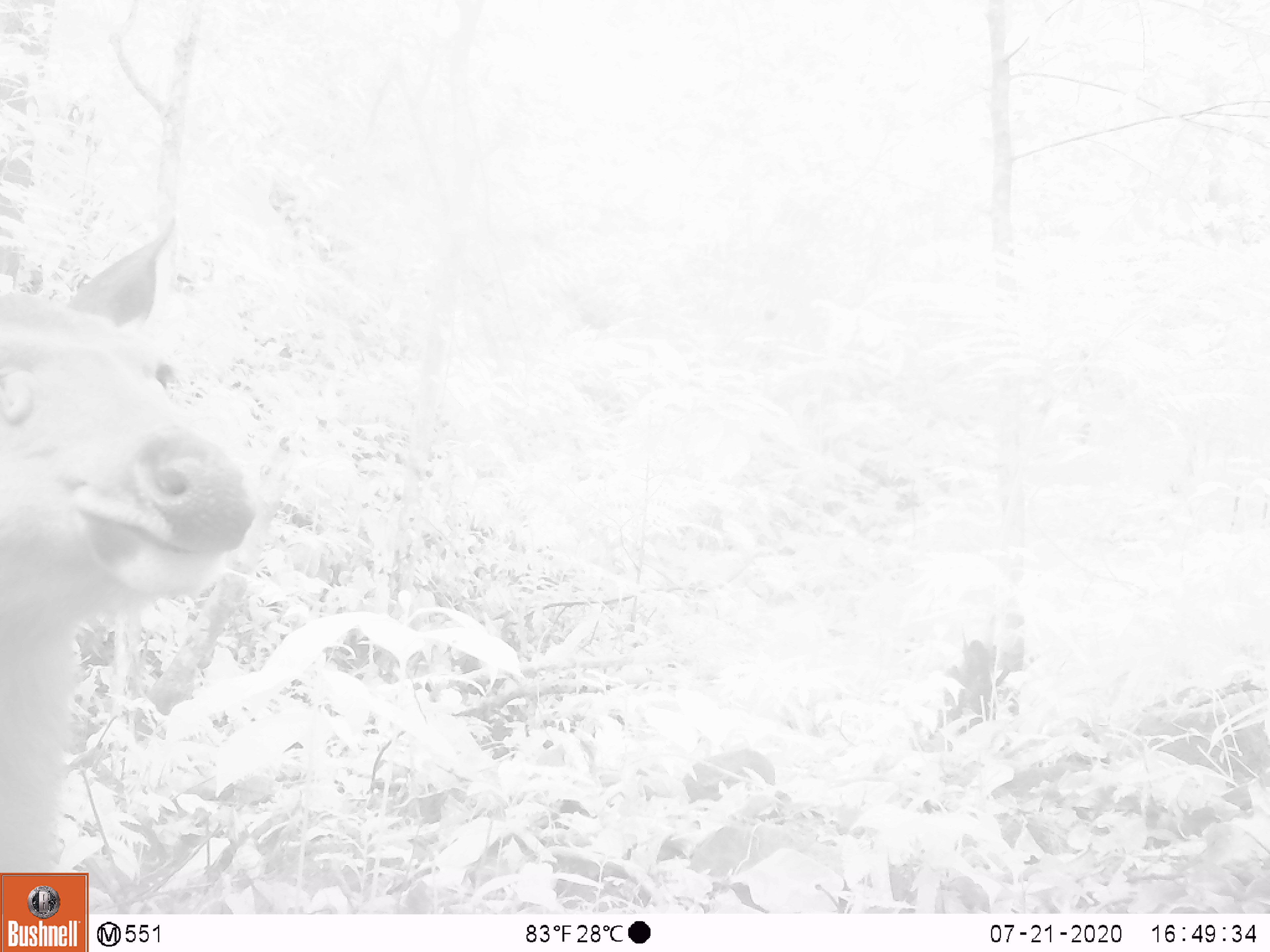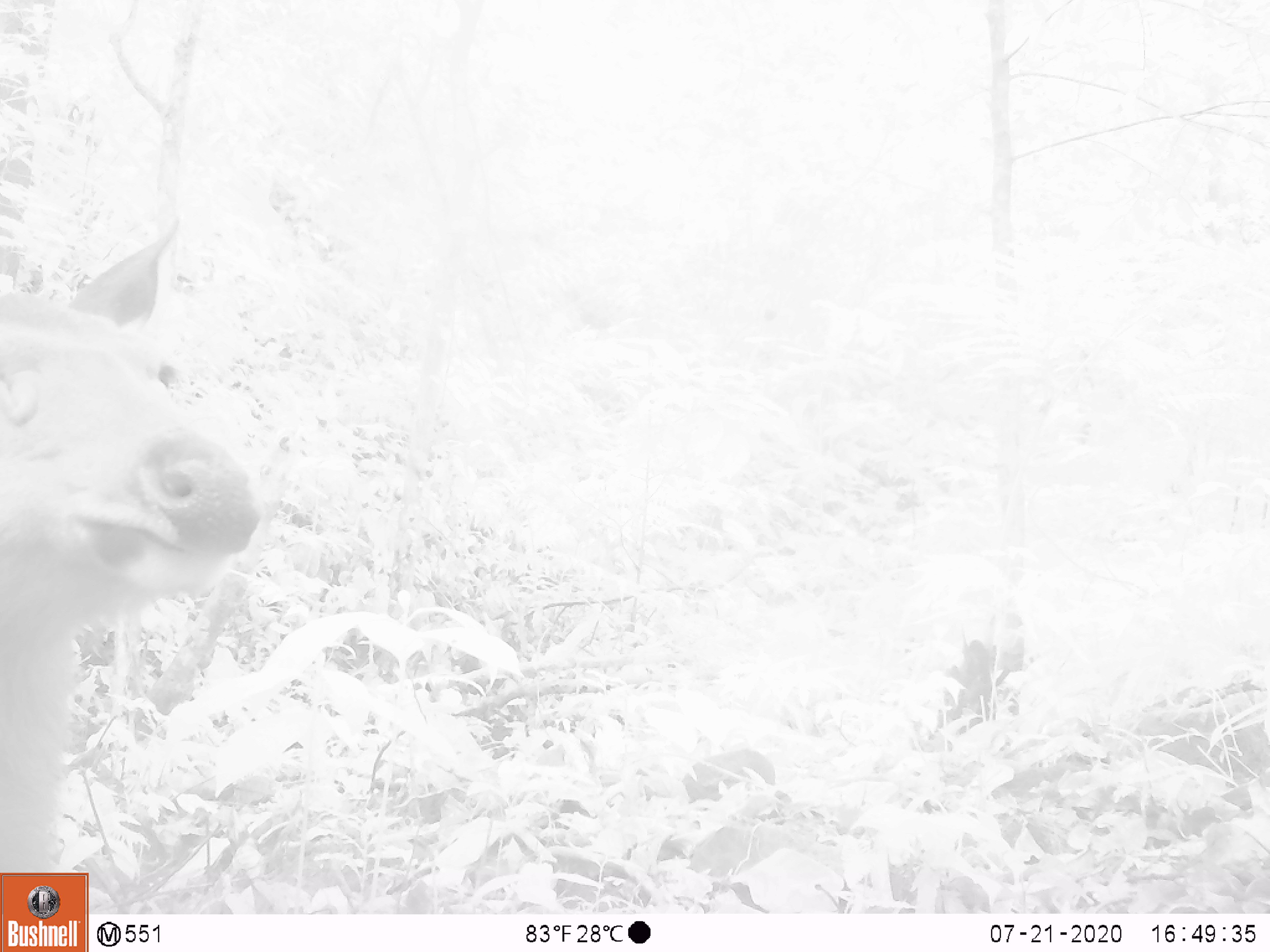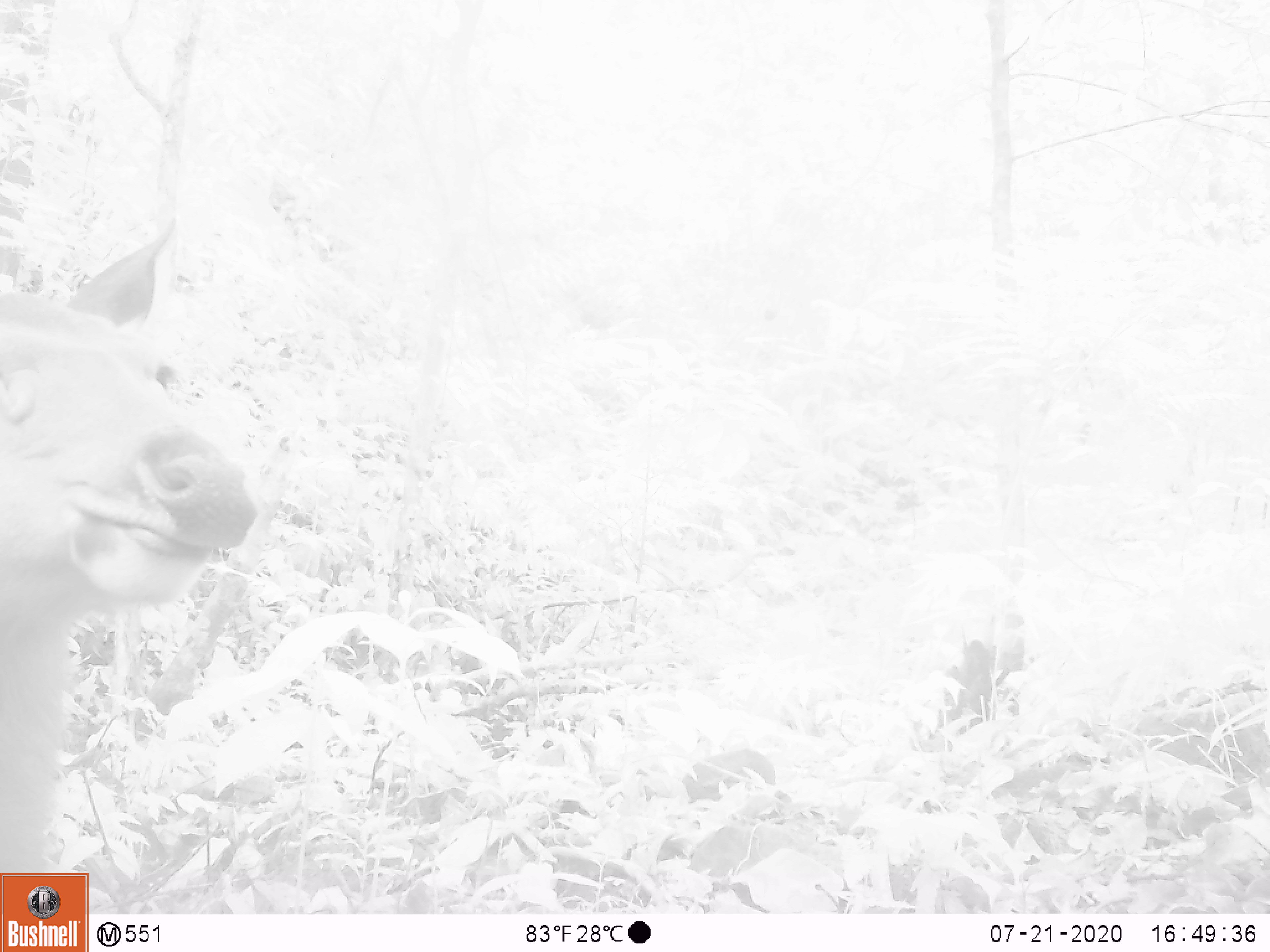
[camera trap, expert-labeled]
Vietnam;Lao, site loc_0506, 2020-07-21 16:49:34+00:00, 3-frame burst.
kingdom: Animalia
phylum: Chordata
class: Mammalia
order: Artiodactyla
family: Cervidae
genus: Rusa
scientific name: Rusa unicolor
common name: sambar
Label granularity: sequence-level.